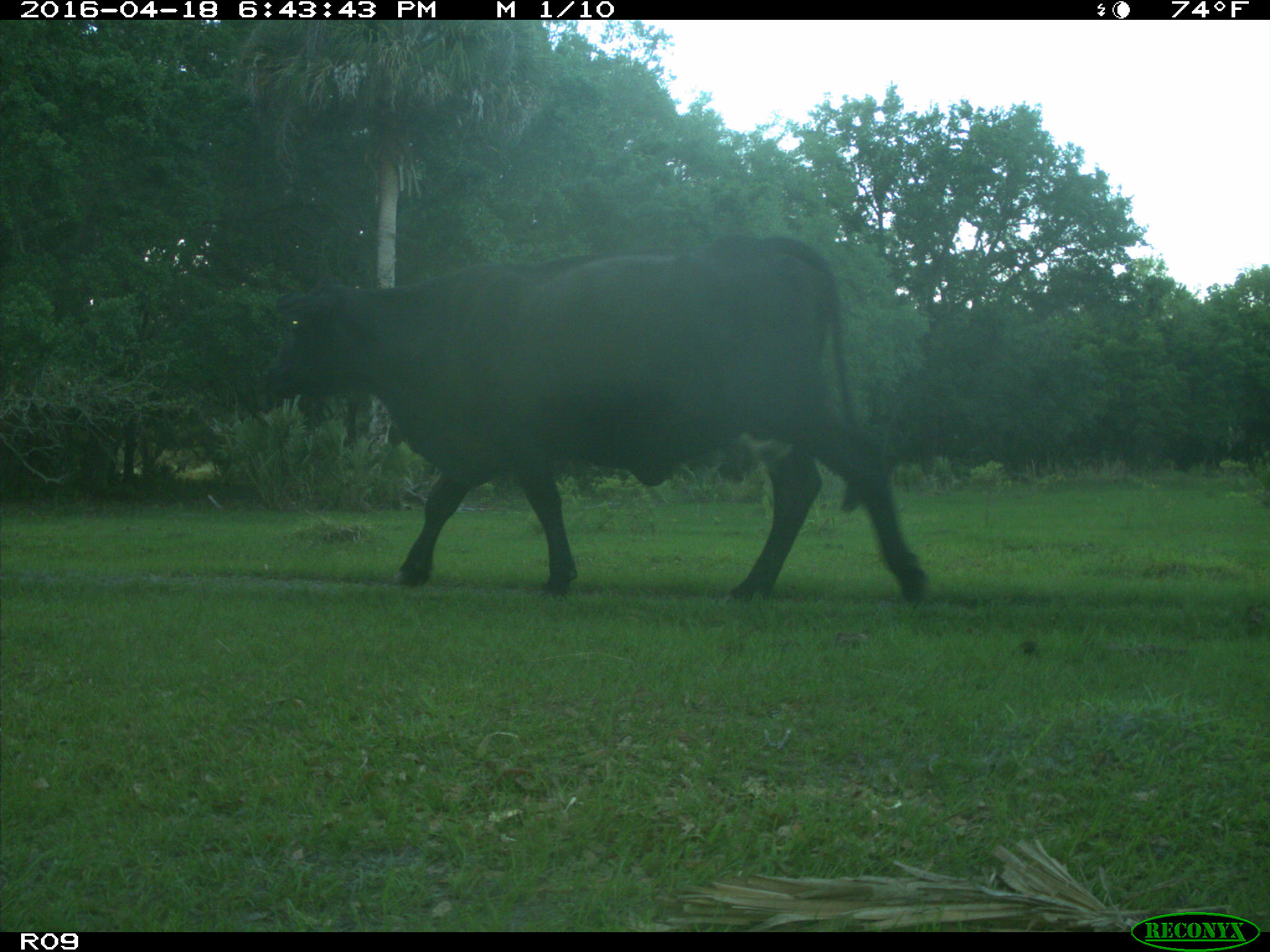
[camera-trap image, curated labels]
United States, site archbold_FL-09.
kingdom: Animalia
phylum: Chordata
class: Mammalia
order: Artiodactyla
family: Bovidae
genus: Bos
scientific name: Bos taurus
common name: domestic cow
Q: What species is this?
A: Bos taurus (domestic cow).